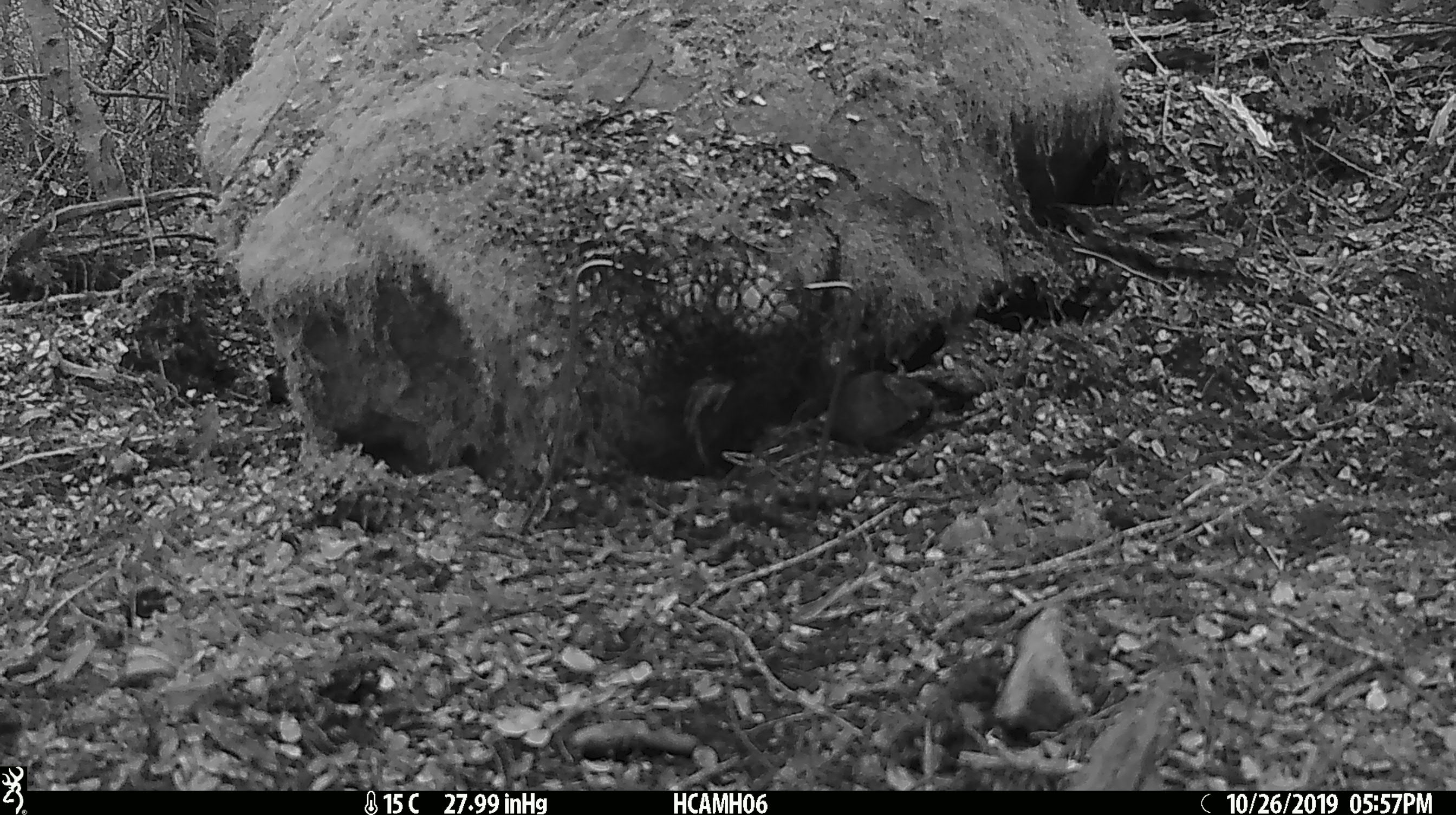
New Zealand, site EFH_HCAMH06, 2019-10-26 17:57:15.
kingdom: Animalia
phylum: Chordata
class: Mammalia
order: Rodentia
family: Muridae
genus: Mus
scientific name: Mus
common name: mouse